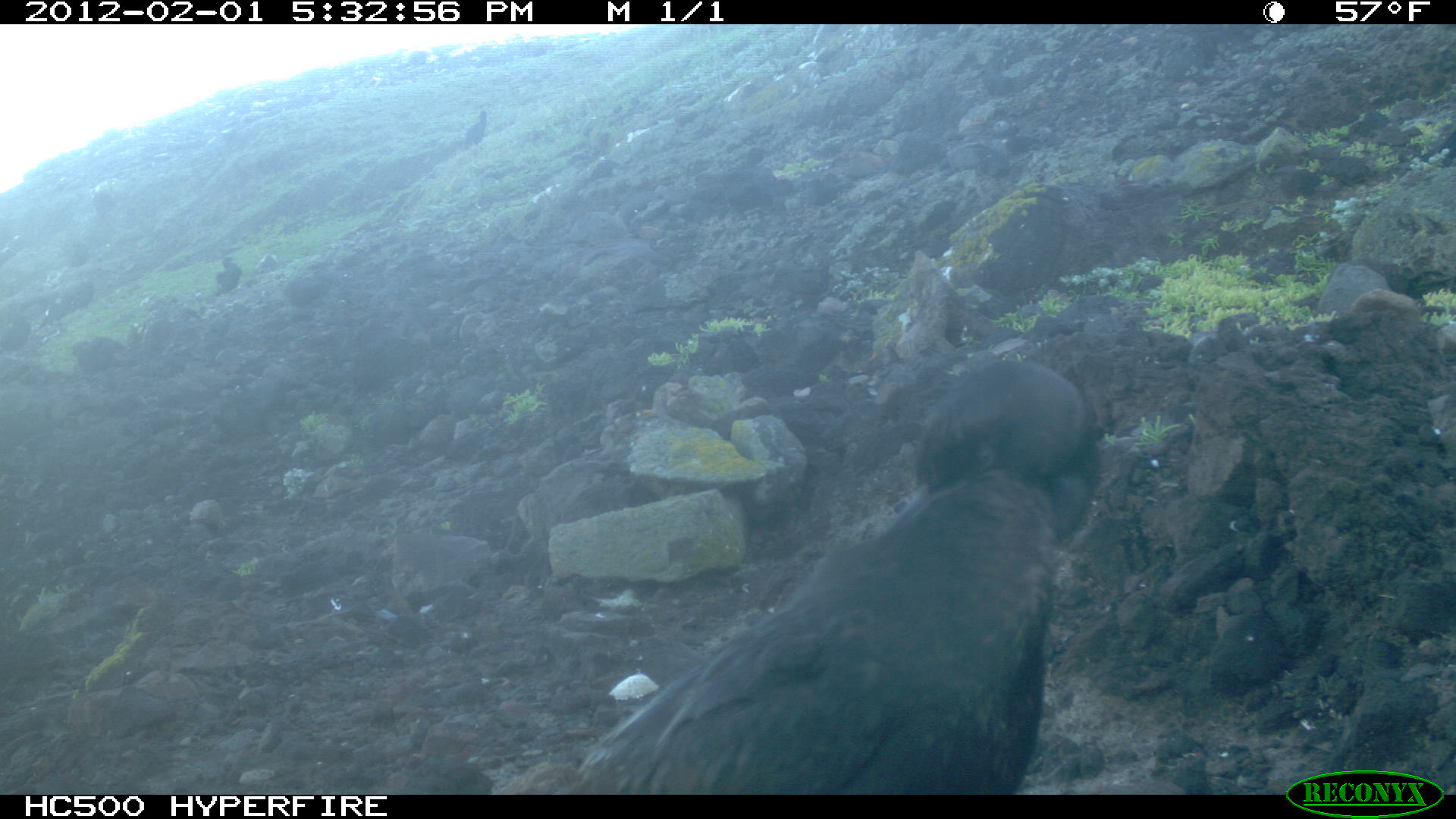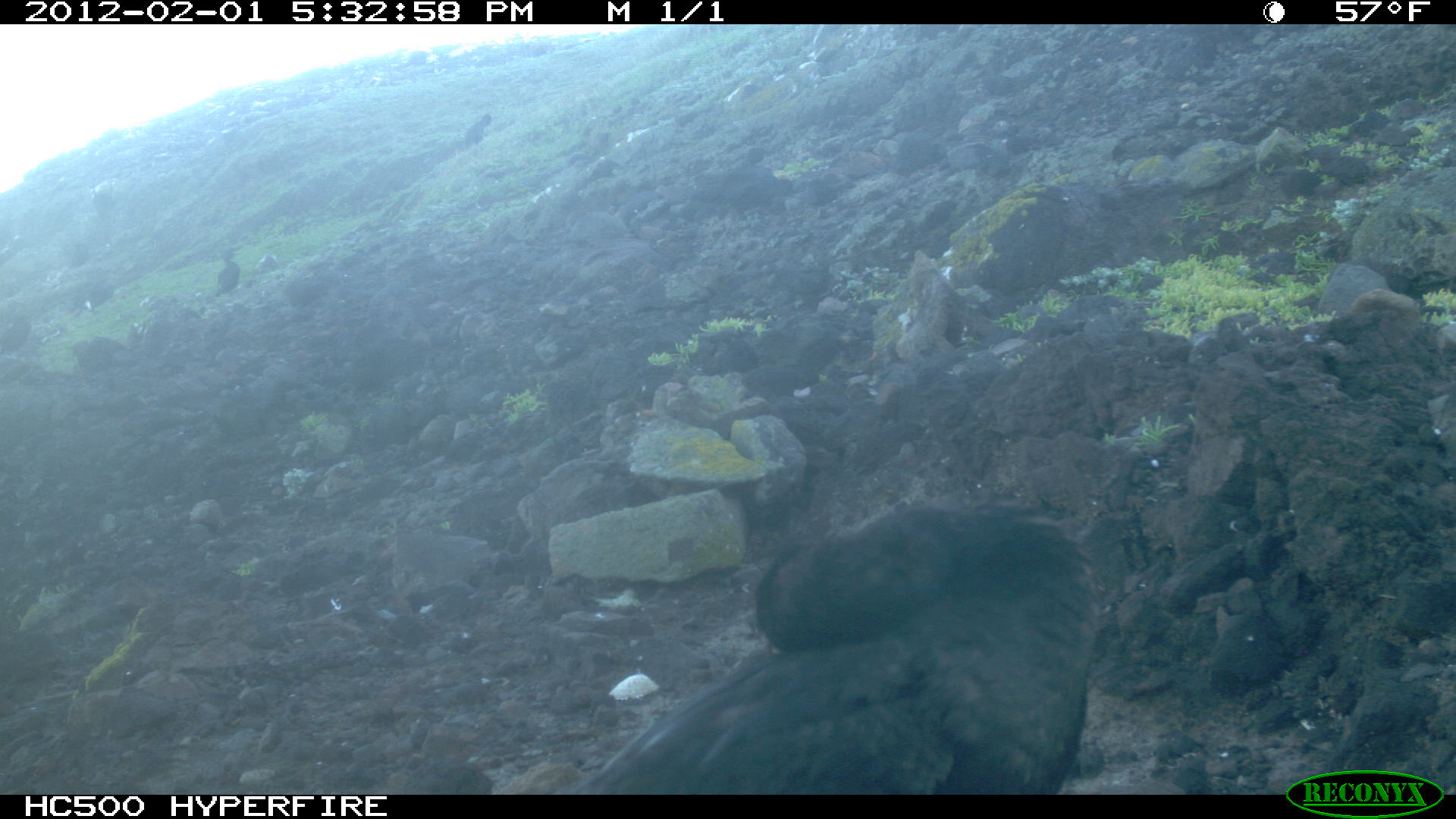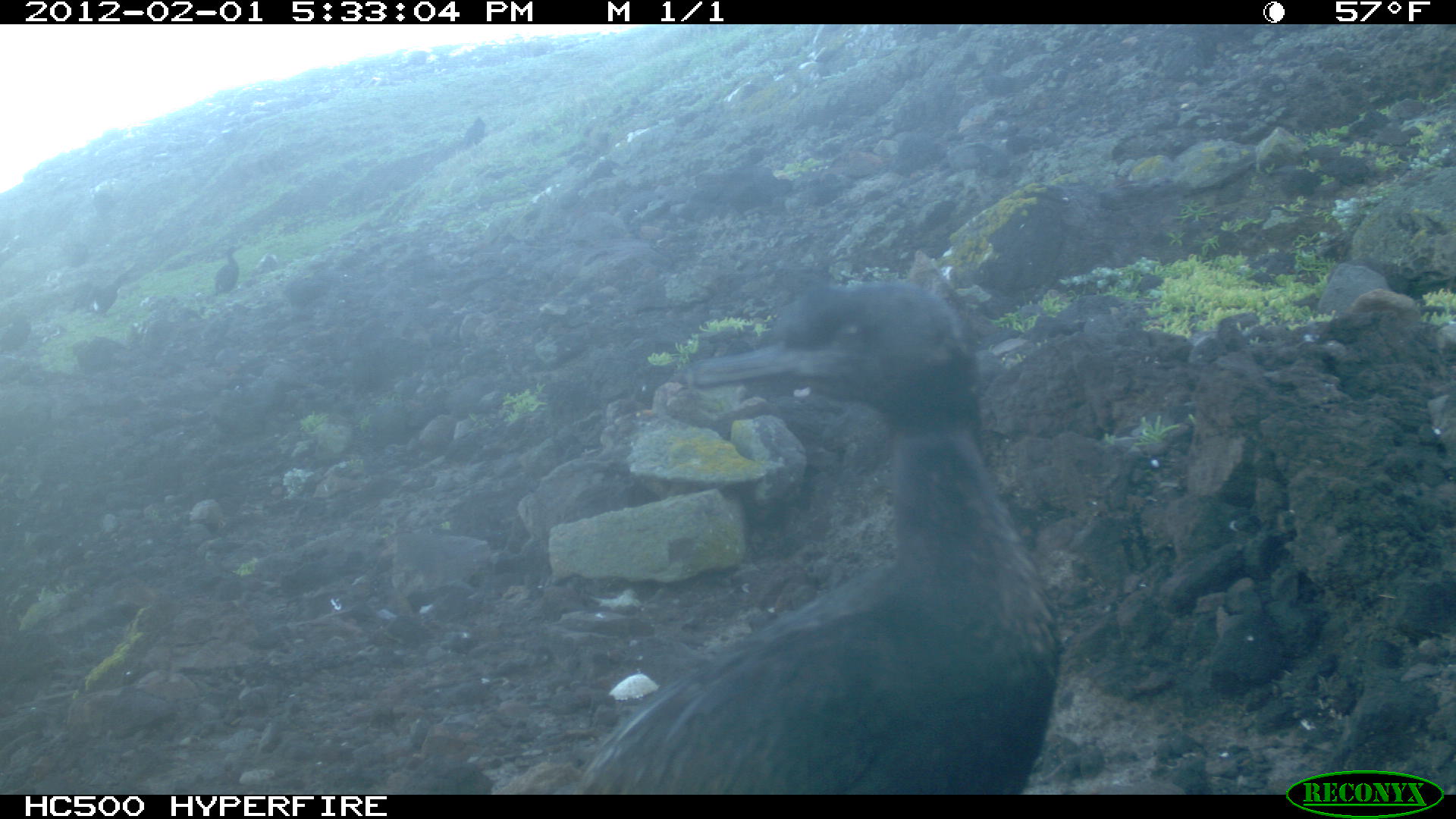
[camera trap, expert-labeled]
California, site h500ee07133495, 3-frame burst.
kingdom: Animalia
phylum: Chordata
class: Aves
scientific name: Aves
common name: bird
Bird (Aves).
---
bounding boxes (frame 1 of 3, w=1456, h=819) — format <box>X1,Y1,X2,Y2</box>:
bird: <box>579,359,1093,794</box>; <box>37,297,67,331</box>; <box>215,256,240,293</box>; <box>463,111,486,146</box>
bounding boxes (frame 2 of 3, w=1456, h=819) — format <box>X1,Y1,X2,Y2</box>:
bird: <box>553,499,1100,792</box>; <box>214,249,239,295</box>; <box>78,282,115,312</box>; <box>464,113,492,147</box>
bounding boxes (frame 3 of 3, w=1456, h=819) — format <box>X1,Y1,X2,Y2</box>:
bird: <box>567,276,1061,792</box>